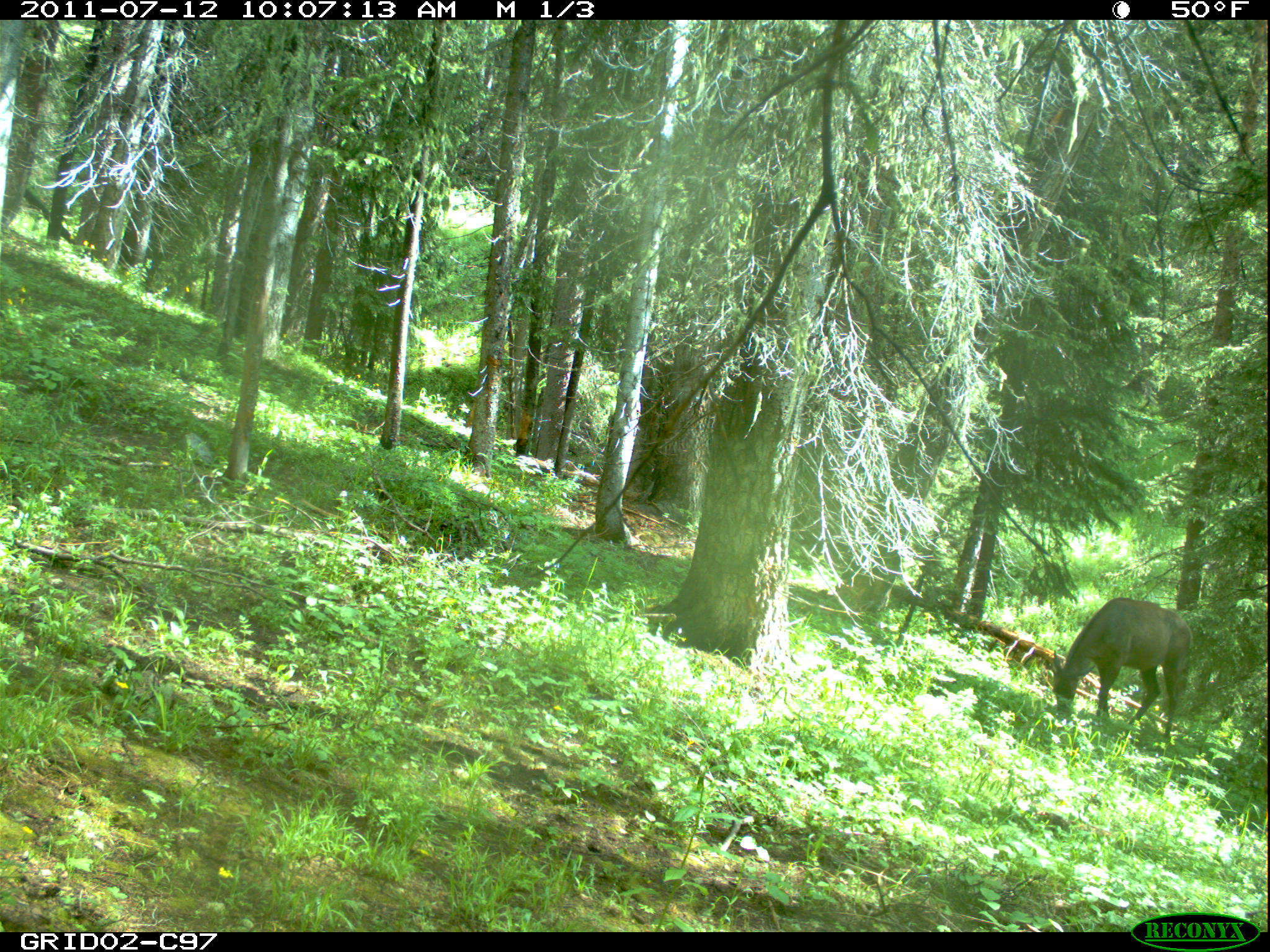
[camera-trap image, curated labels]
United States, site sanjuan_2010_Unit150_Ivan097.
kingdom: Animalia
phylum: Chordata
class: Mammalia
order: Artiodactyla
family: Cervidae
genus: Cervus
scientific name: Cervus elaphus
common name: red deer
Cervus elaphus (red deer).